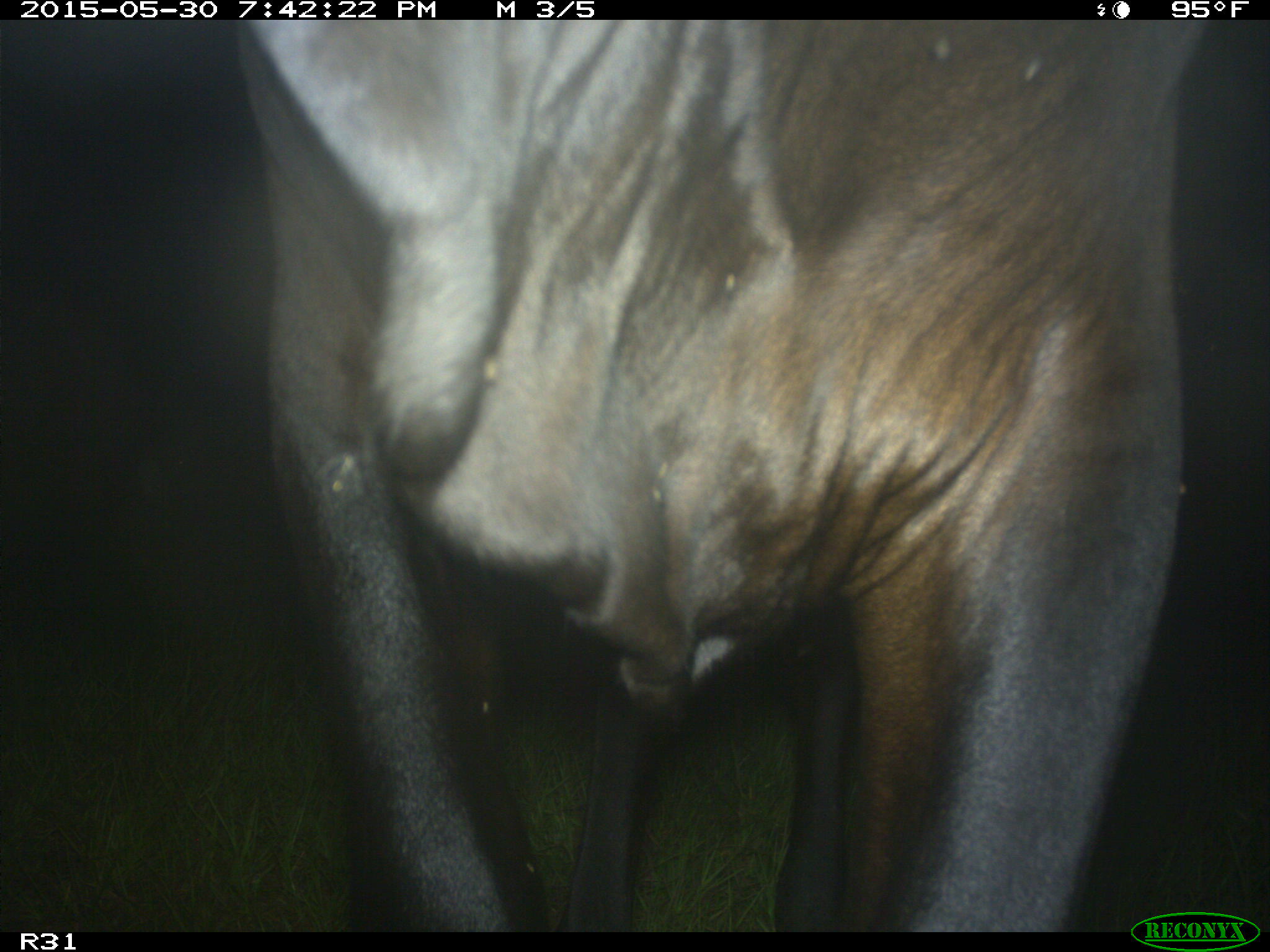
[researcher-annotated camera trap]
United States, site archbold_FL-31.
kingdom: Animalia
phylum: Chordata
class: Mammalia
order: Artiodactyla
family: Bovidae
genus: Bos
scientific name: Bos taurus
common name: domestic cow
Bos taurus (domestic cow).